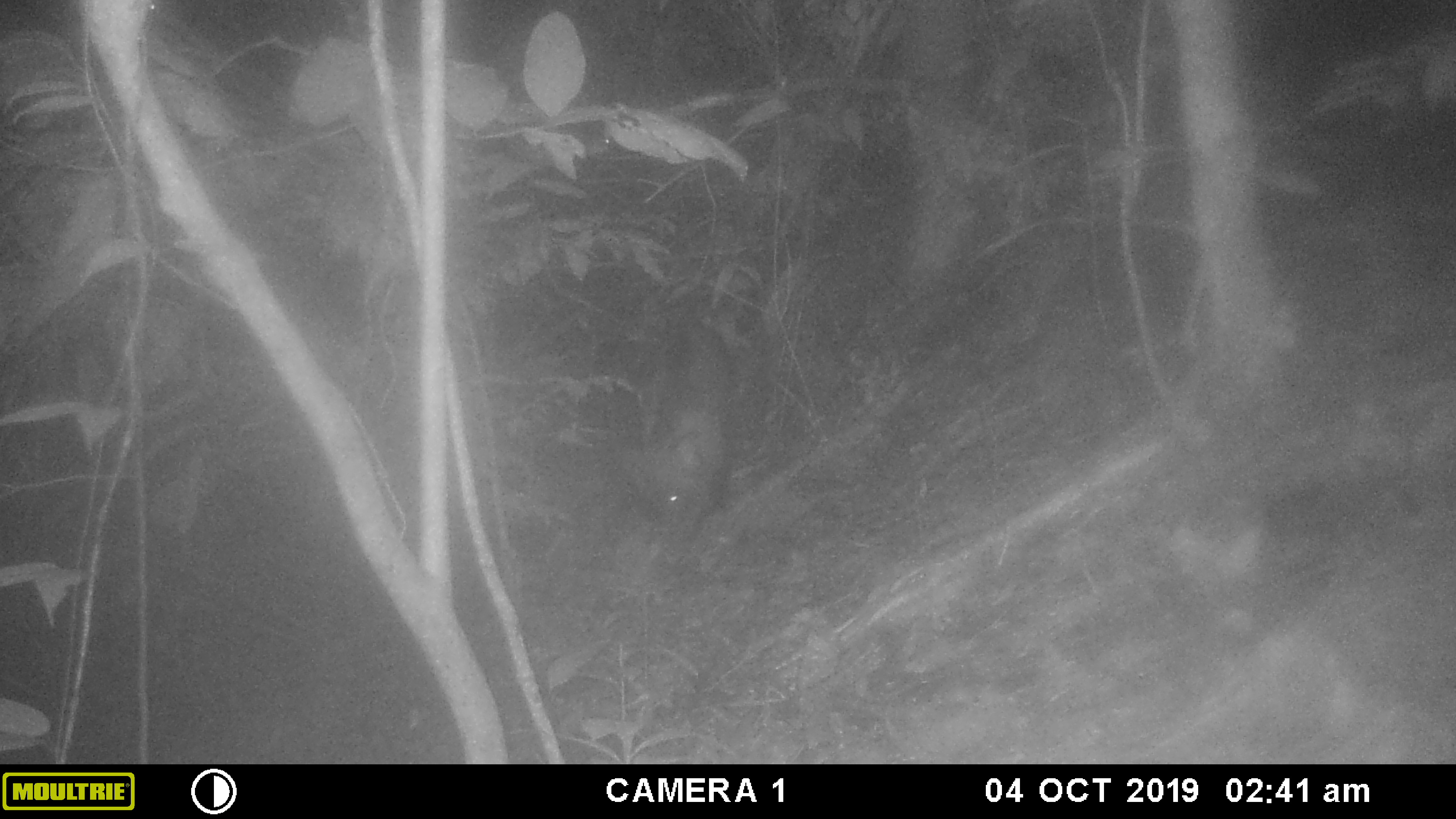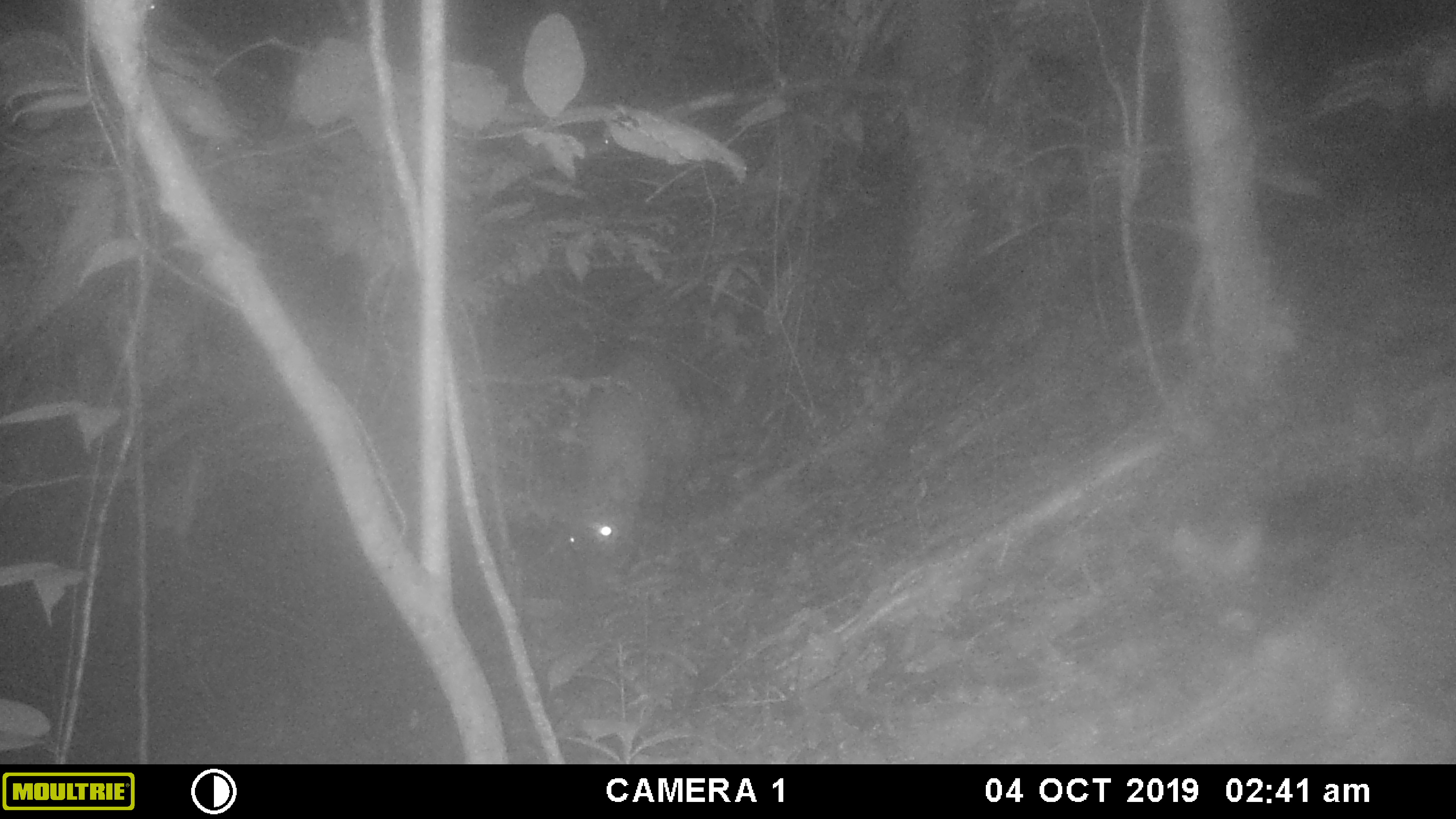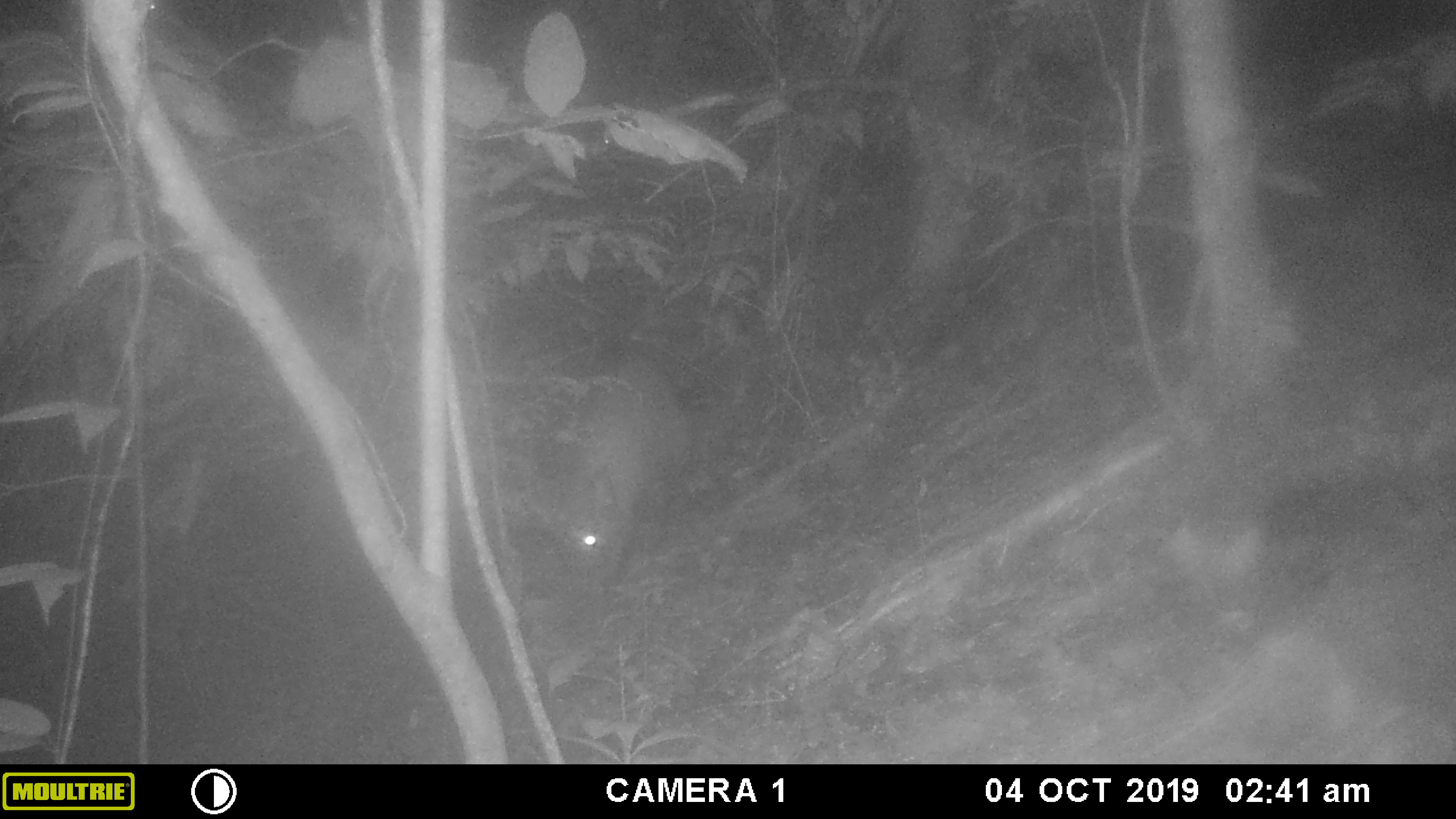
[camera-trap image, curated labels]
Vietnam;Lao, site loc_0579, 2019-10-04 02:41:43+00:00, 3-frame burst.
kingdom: Animalia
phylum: Chordata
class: Mammalia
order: Artiodactyla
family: Suidae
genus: Sus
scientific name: Sus scrofa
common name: eurasian wild pig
Eurasian wild pig (Sus scrofa). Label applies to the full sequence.